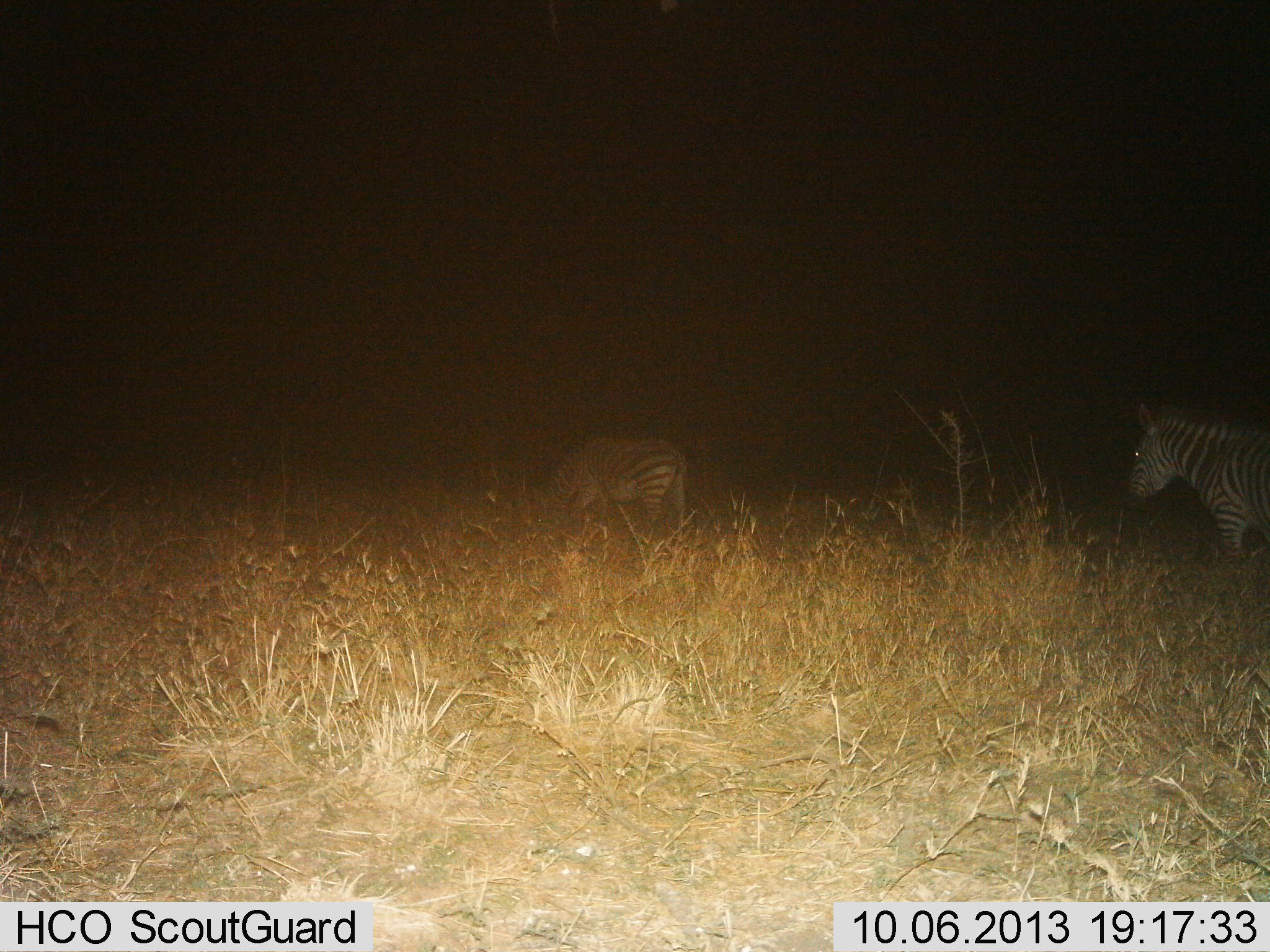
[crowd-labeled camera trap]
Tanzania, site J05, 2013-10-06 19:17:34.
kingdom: Animalia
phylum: Chordata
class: Mammalia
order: Perissodactyla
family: Equidae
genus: Equus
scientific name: Equus quagga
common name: plains zebra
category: zebra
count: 2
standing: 50%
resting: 0%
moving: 45%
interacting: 0%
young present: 0%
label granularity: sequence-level